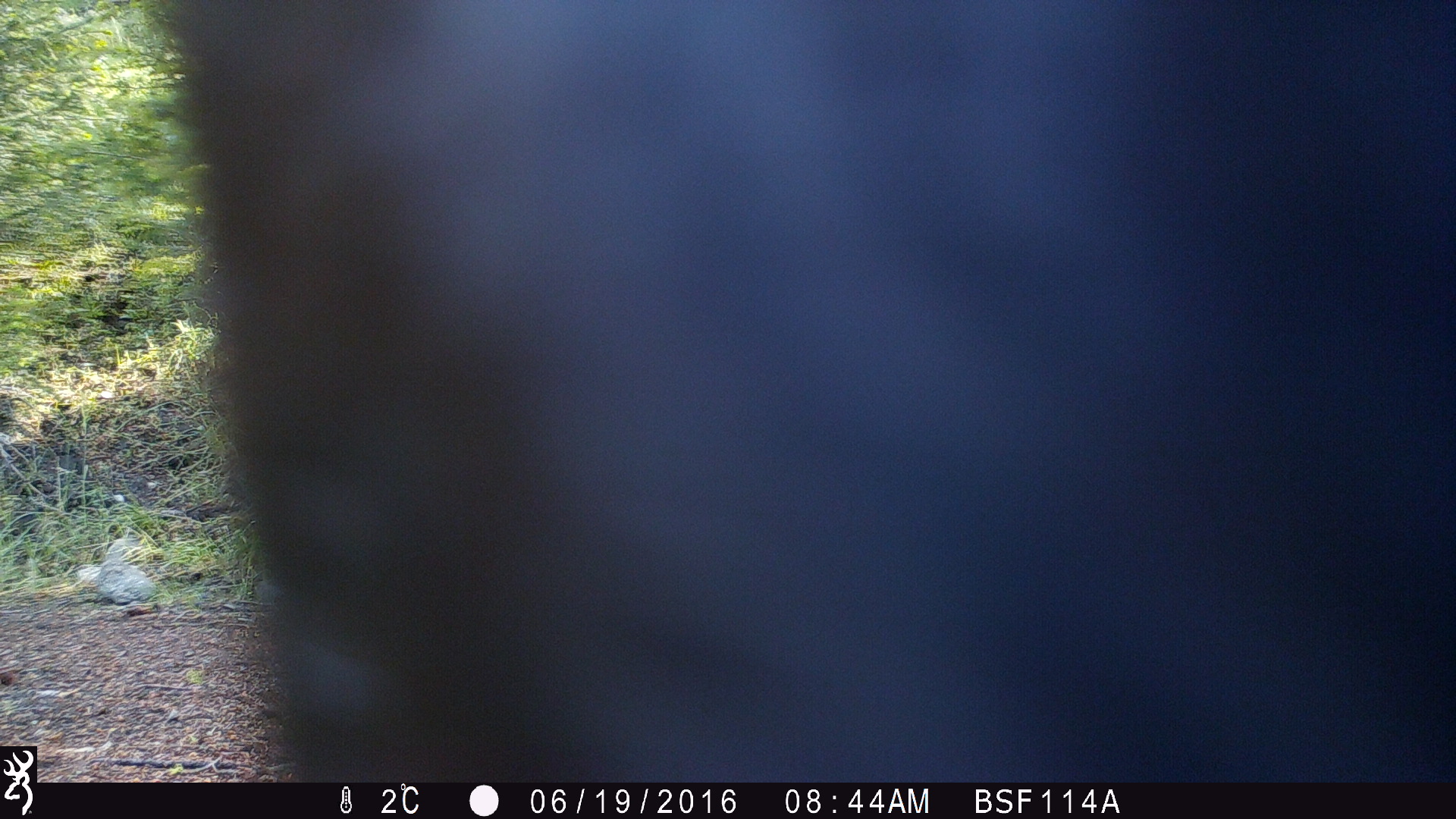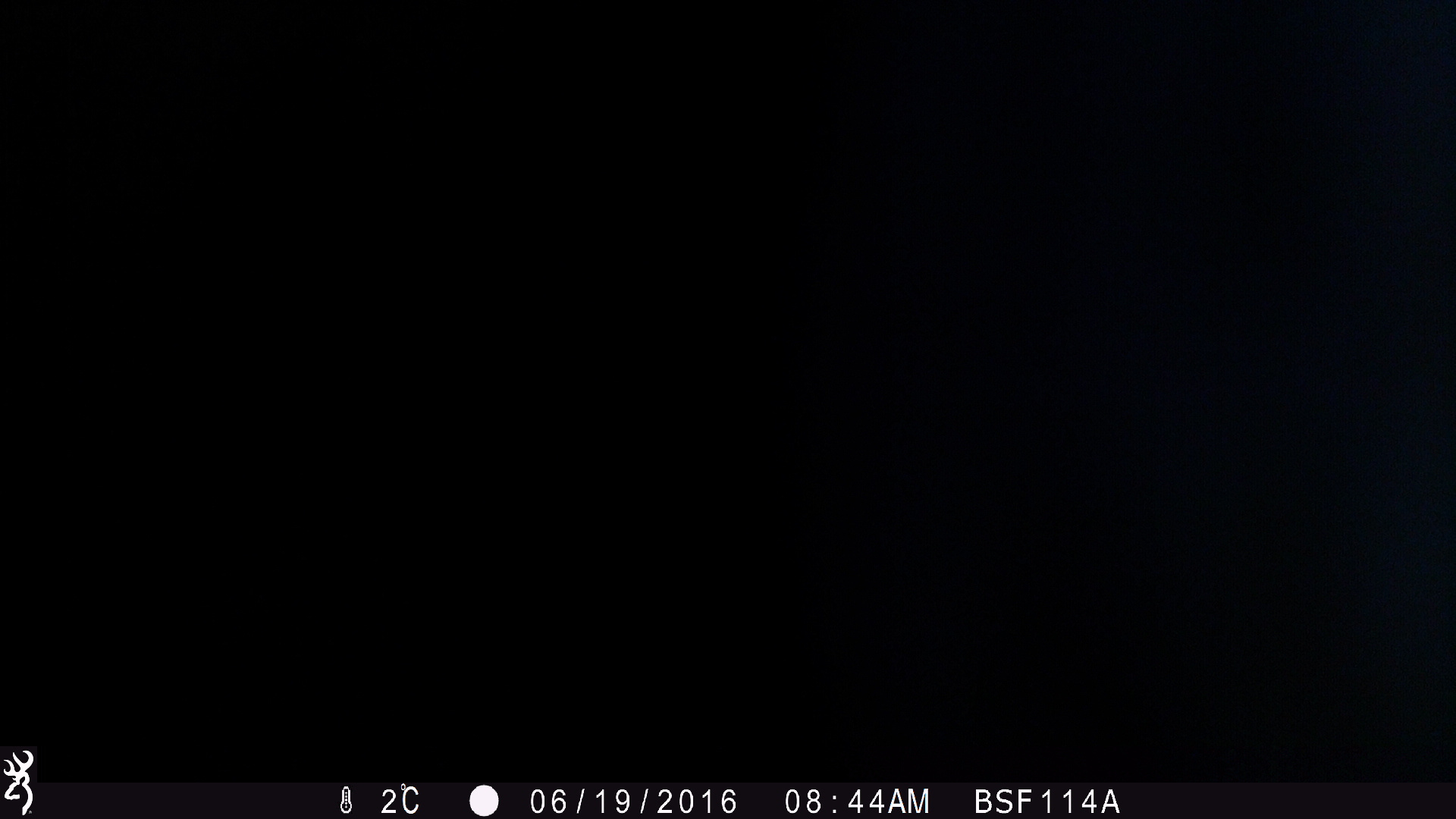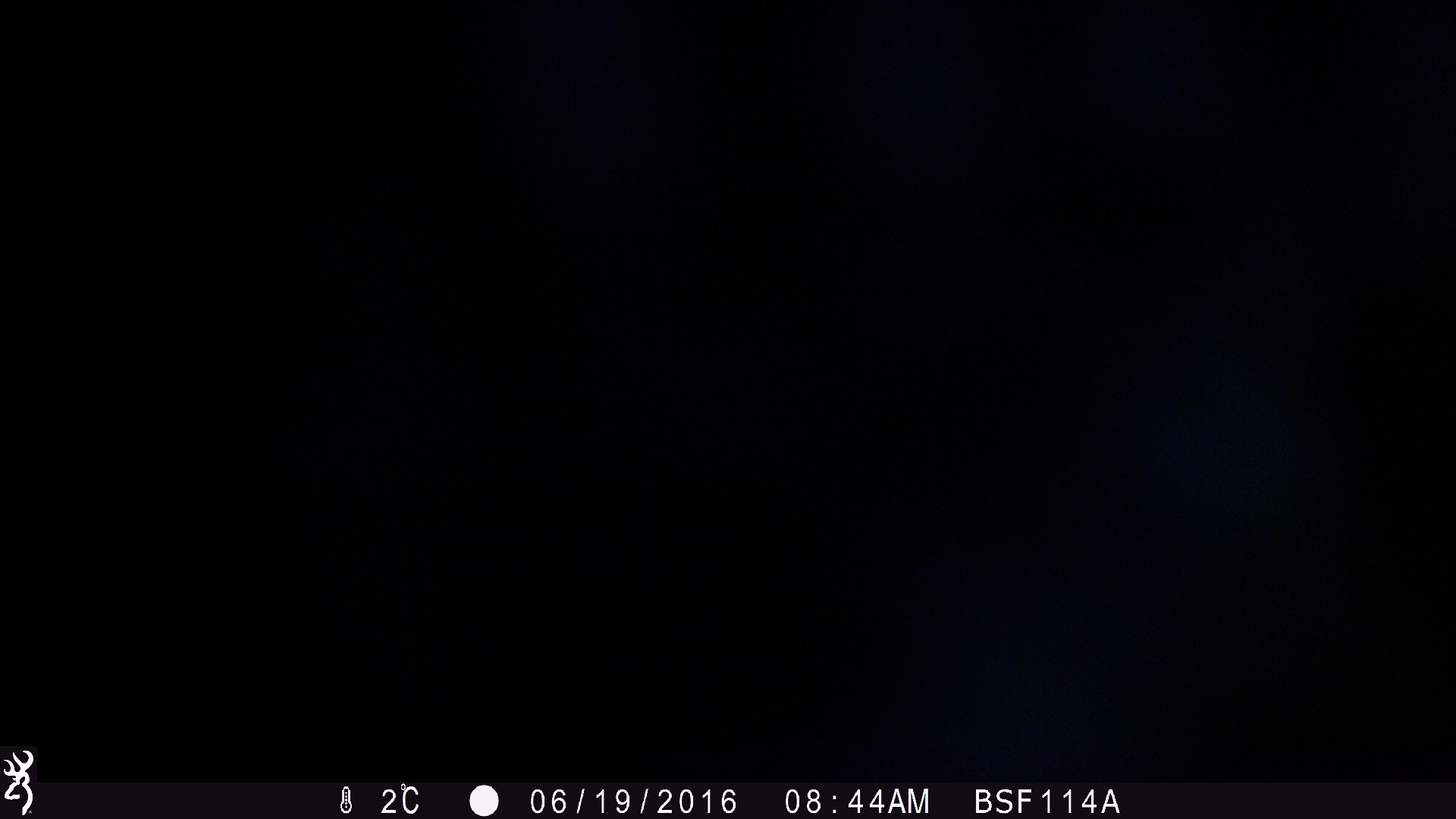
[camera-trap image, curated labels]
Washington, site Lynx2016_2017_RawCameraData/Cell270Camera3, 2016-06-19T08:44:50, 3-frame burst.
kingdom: Animalia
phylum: Chordata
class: Mammalia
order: Artiodactyla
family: Bovidae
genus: Bos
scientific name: Bos taurus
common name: domestic cattle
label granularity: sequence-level